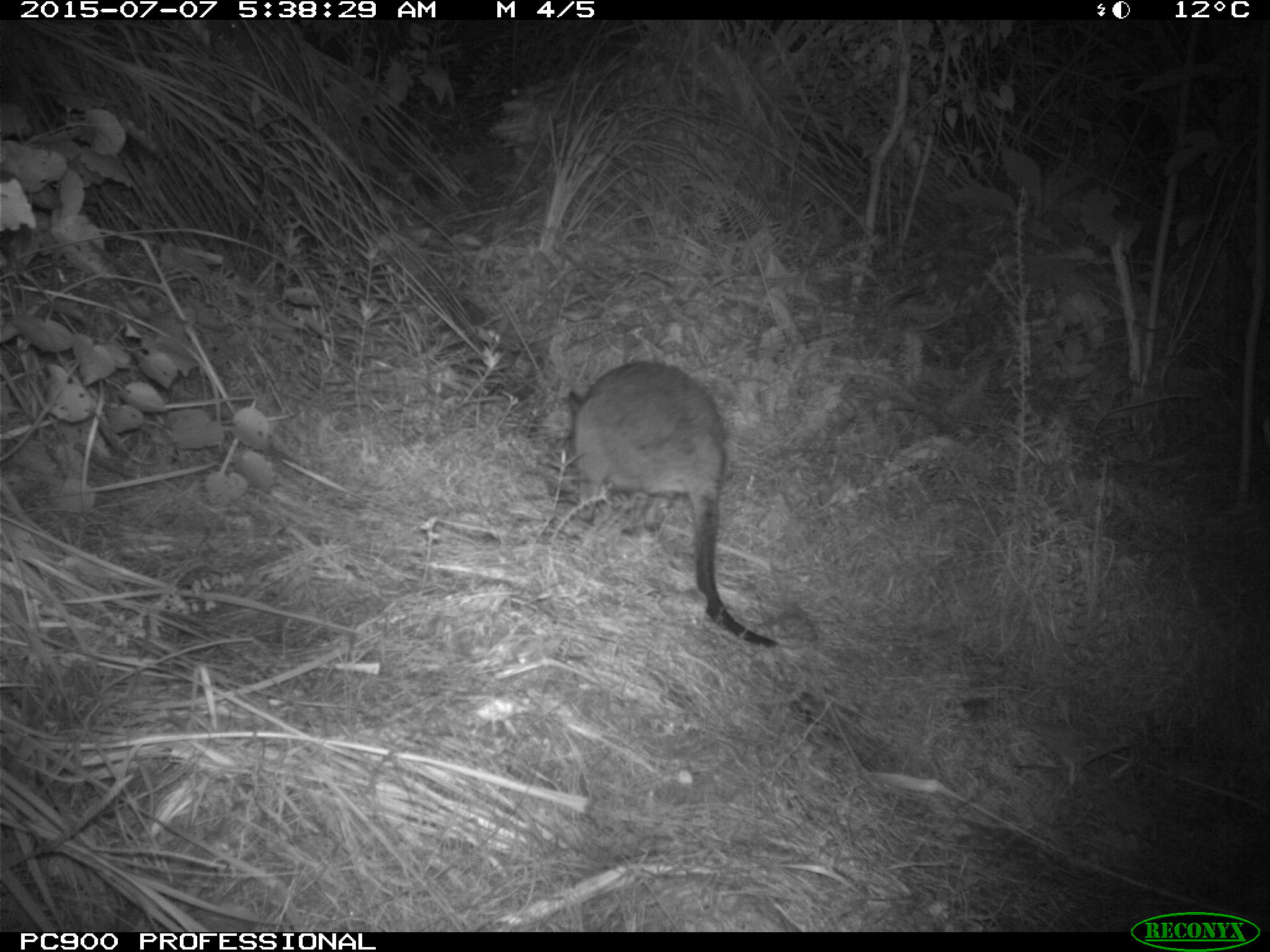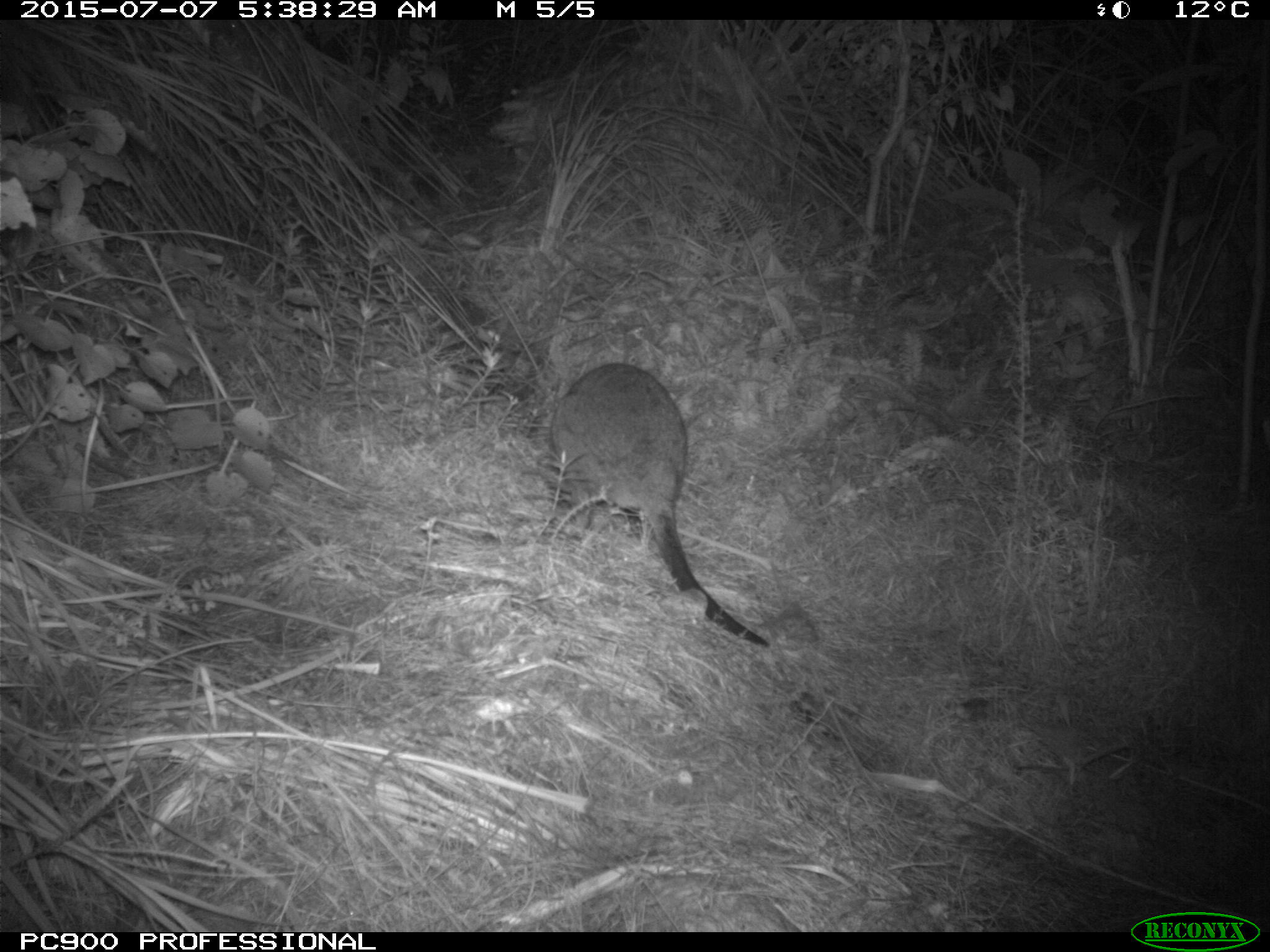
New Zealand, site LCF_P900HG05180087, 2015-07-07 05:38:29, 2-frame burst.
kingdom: Animalia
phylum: Chordata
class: Mammalia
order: Diprotodontia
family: Macropodidae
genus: Notamacropus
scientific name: Notamacropus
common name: wallaby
Wallaby (Notamacropus).